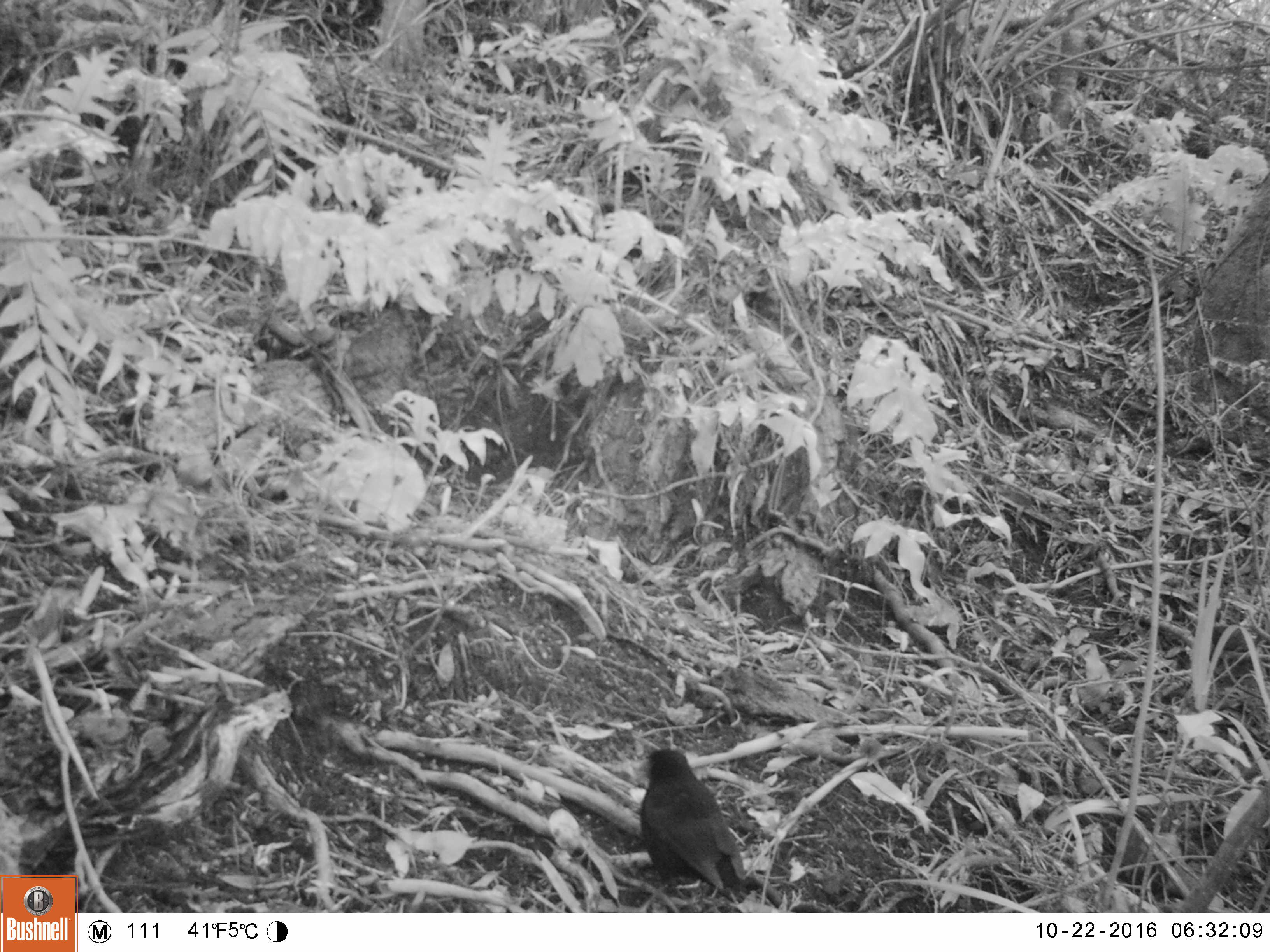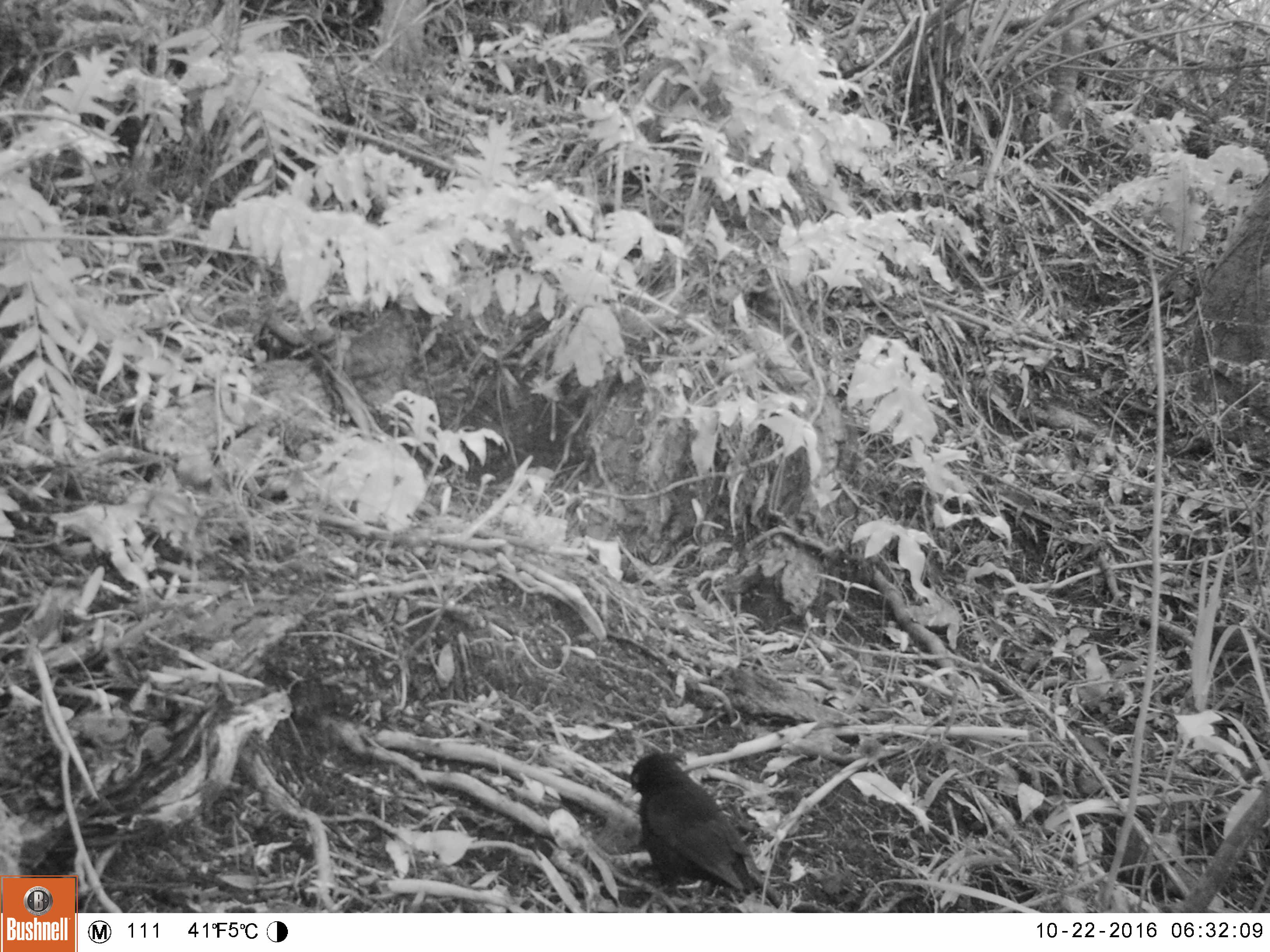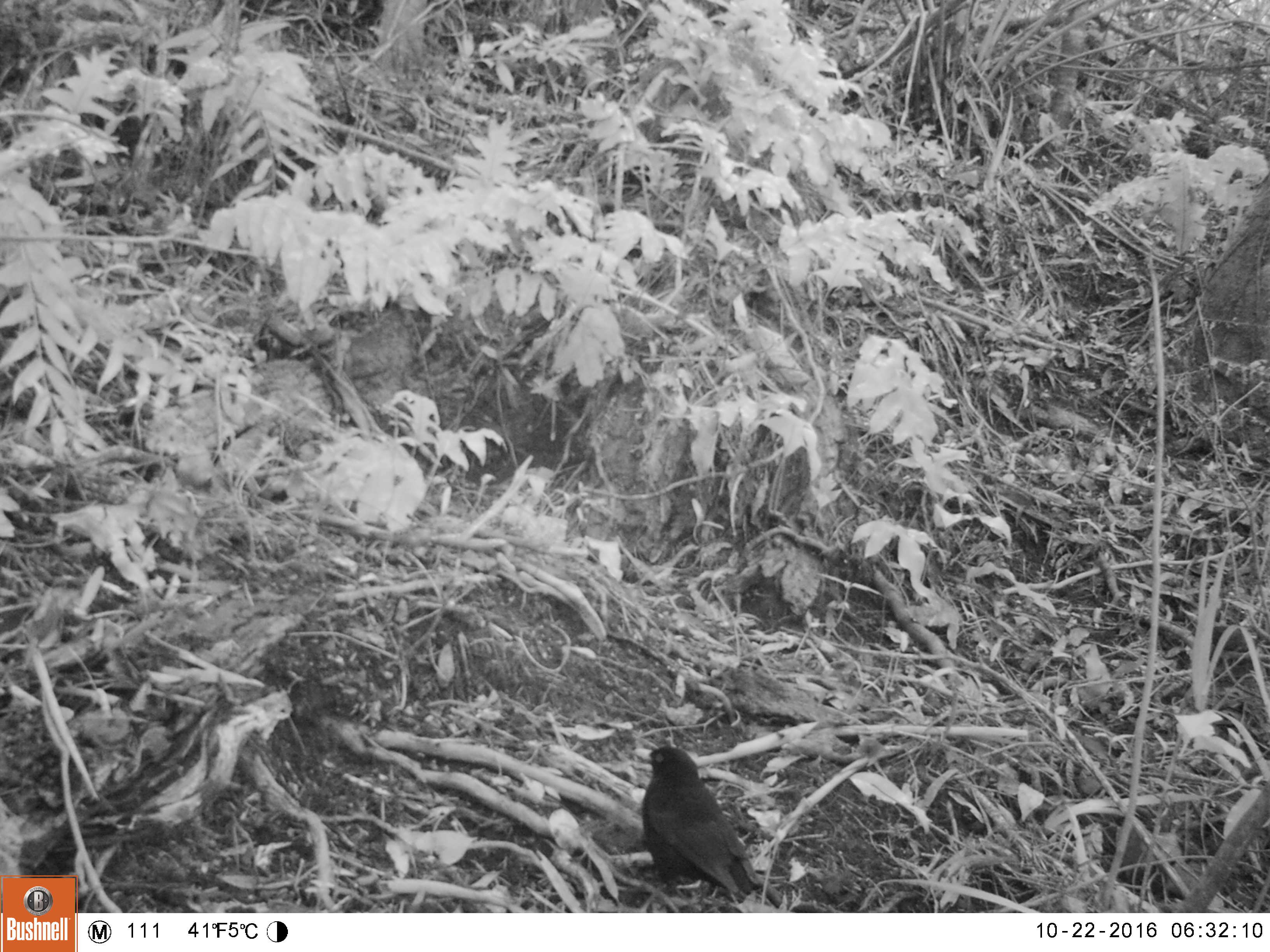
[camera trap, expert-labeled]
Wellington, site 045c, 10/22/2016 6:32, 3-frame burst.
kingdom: Animalia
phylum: Chordata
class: Aves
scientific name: Aves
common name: bird